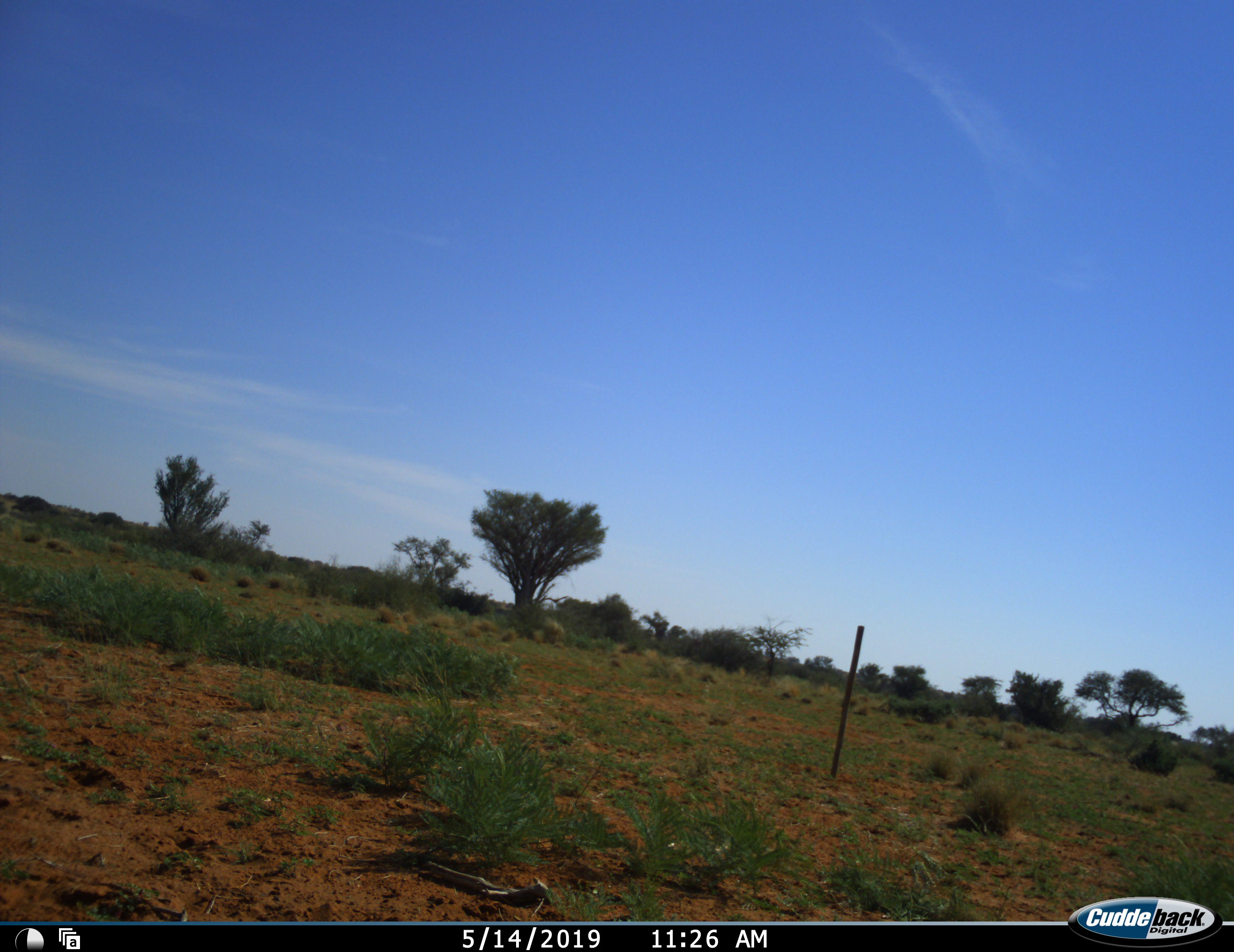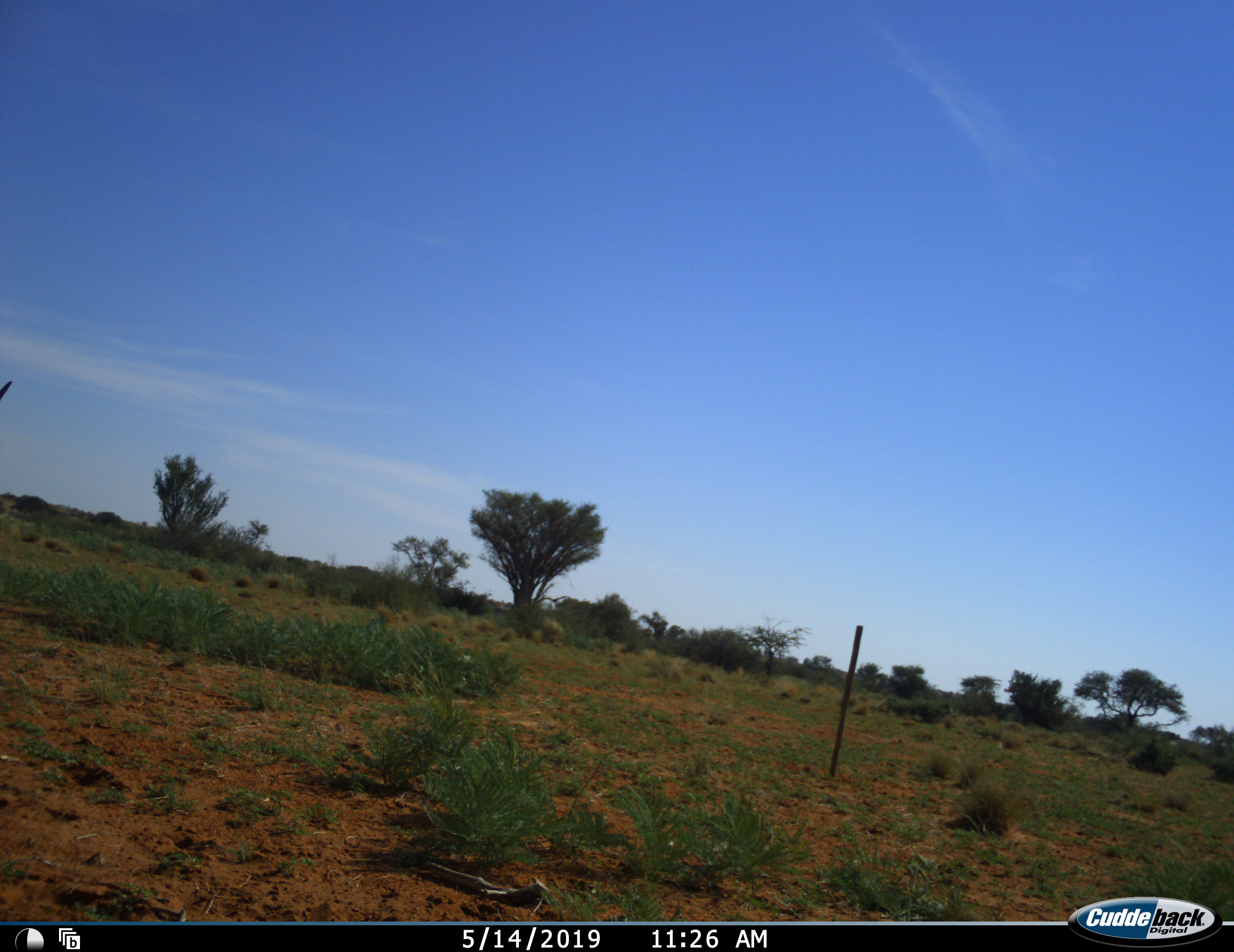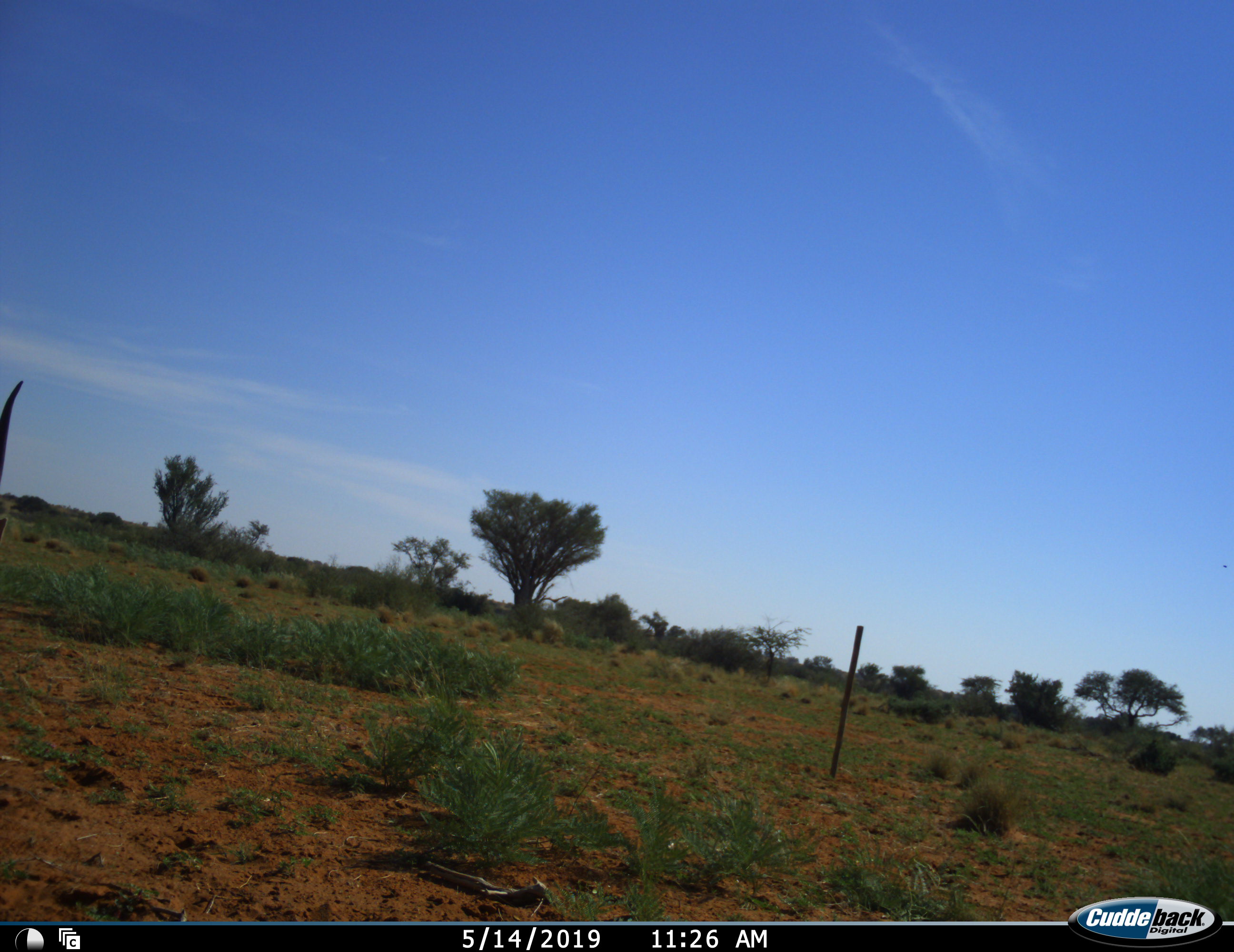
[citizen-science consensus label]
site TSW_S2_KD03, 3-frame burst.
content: unidentified animal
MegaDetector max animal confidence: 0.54